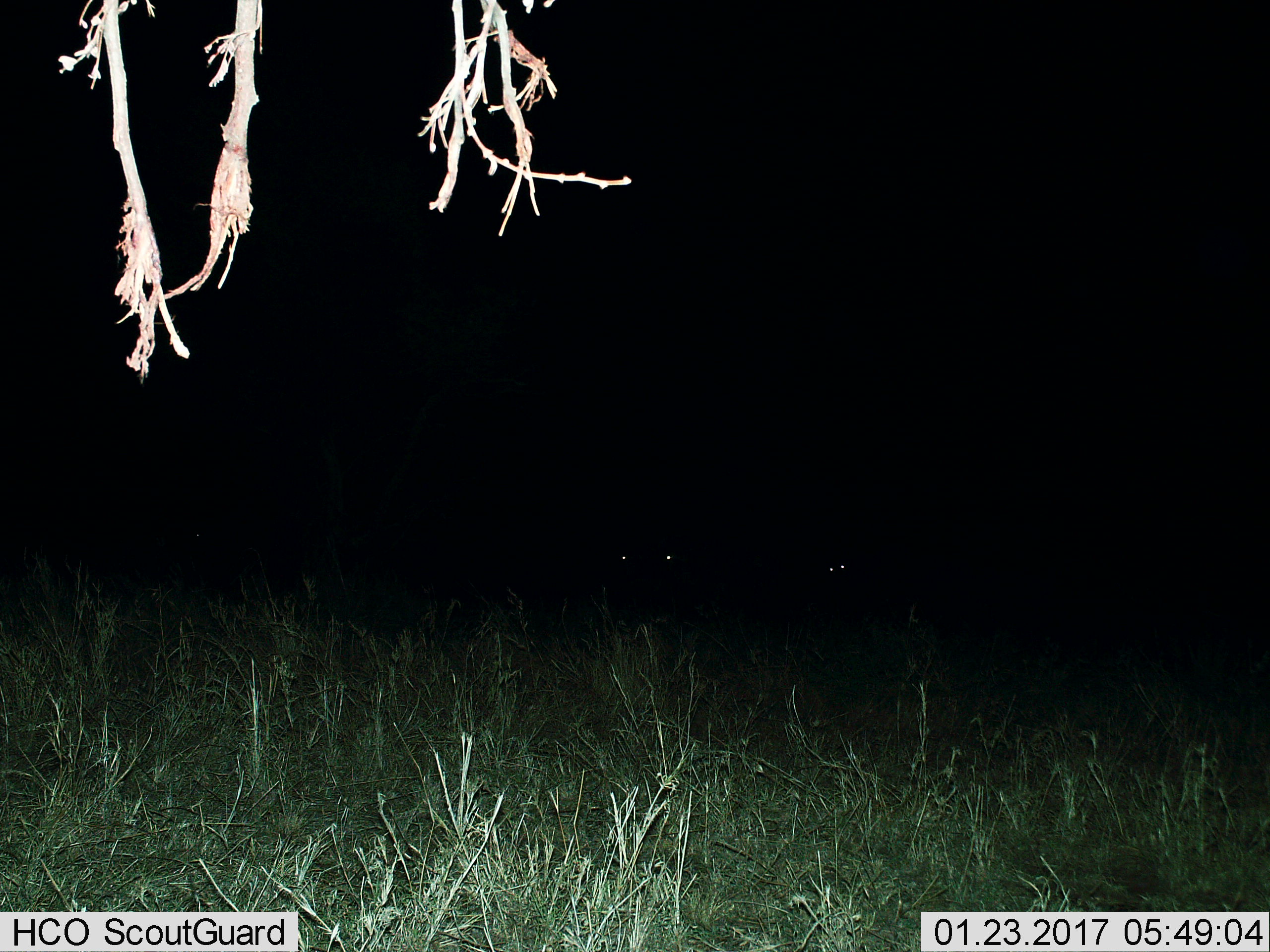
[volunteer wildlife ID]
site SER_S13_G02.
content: unidentified animal